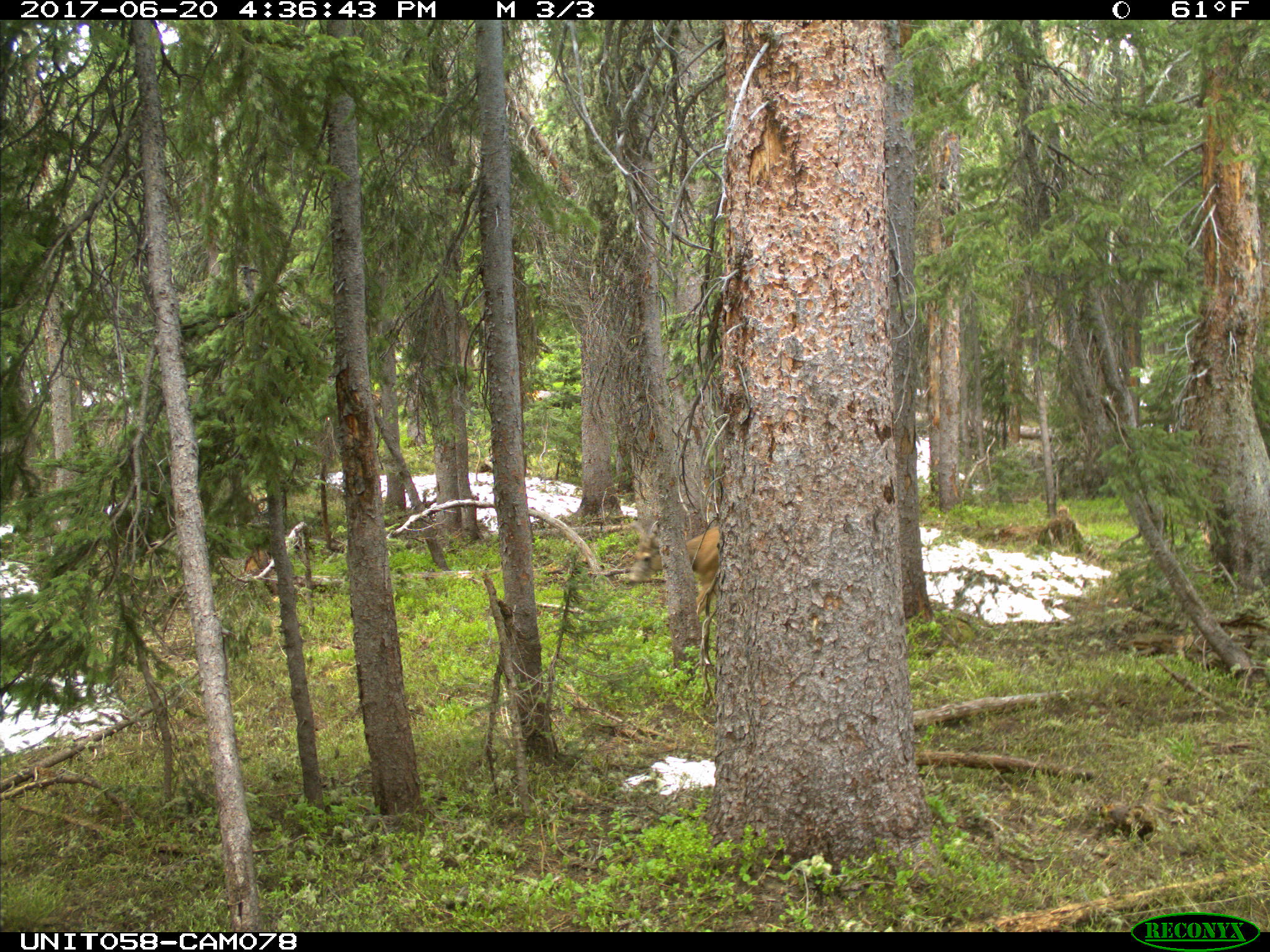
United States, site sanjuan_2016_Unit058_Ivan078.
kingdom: Animalia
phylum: Chordata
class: Mammalia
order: Artiodactyla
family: Cervidae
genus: Odocoileus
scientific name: Odocoileus hemionus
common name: mule deer